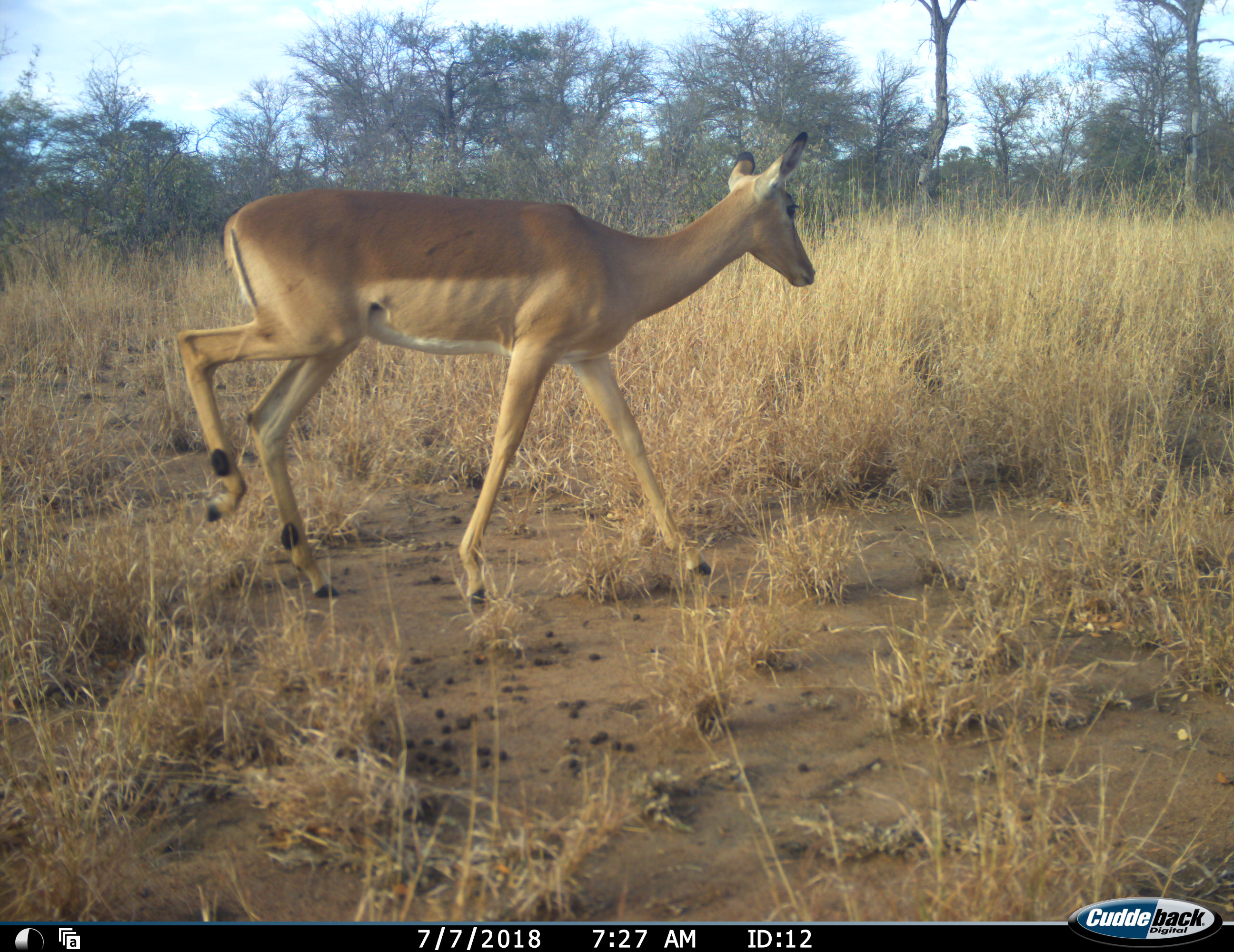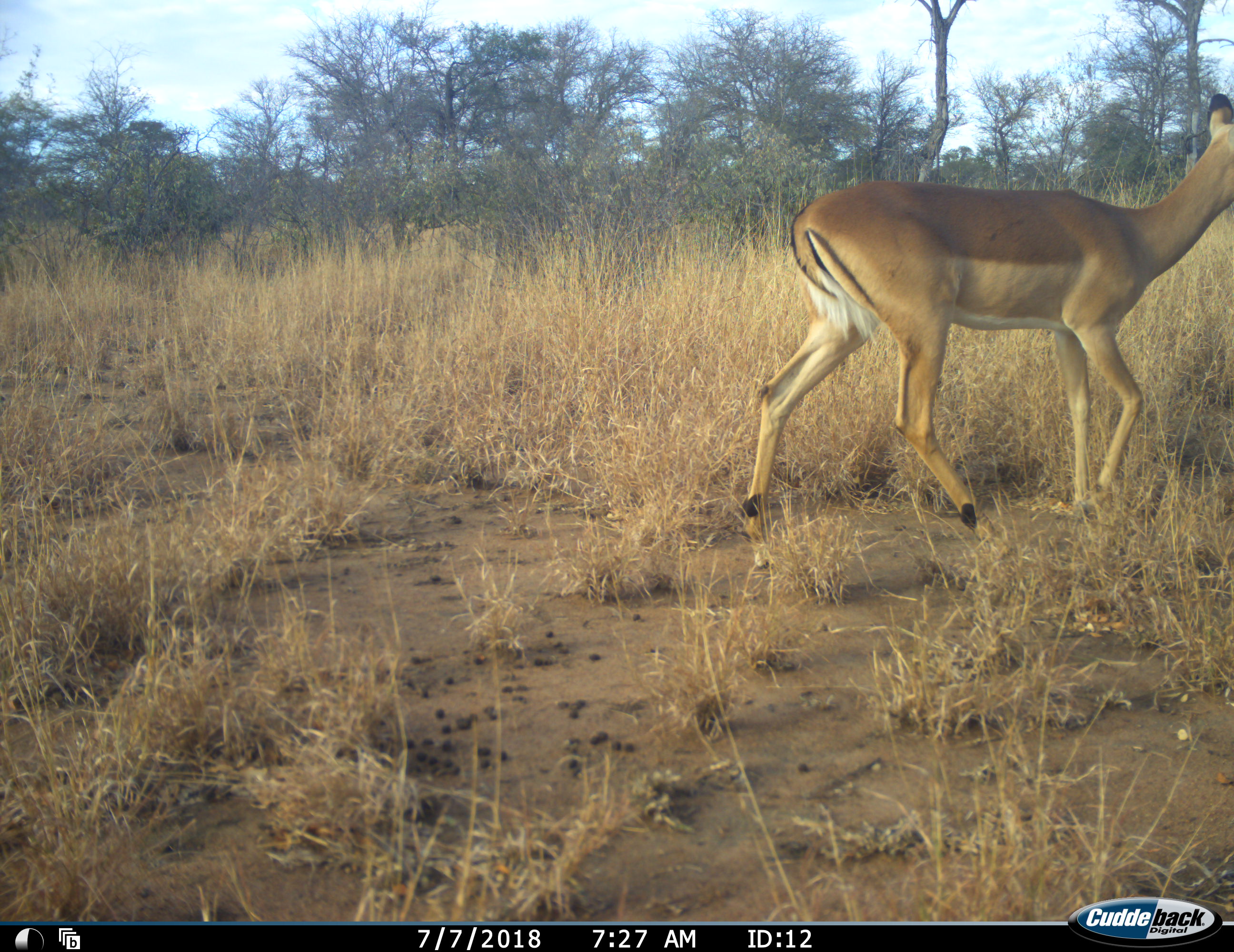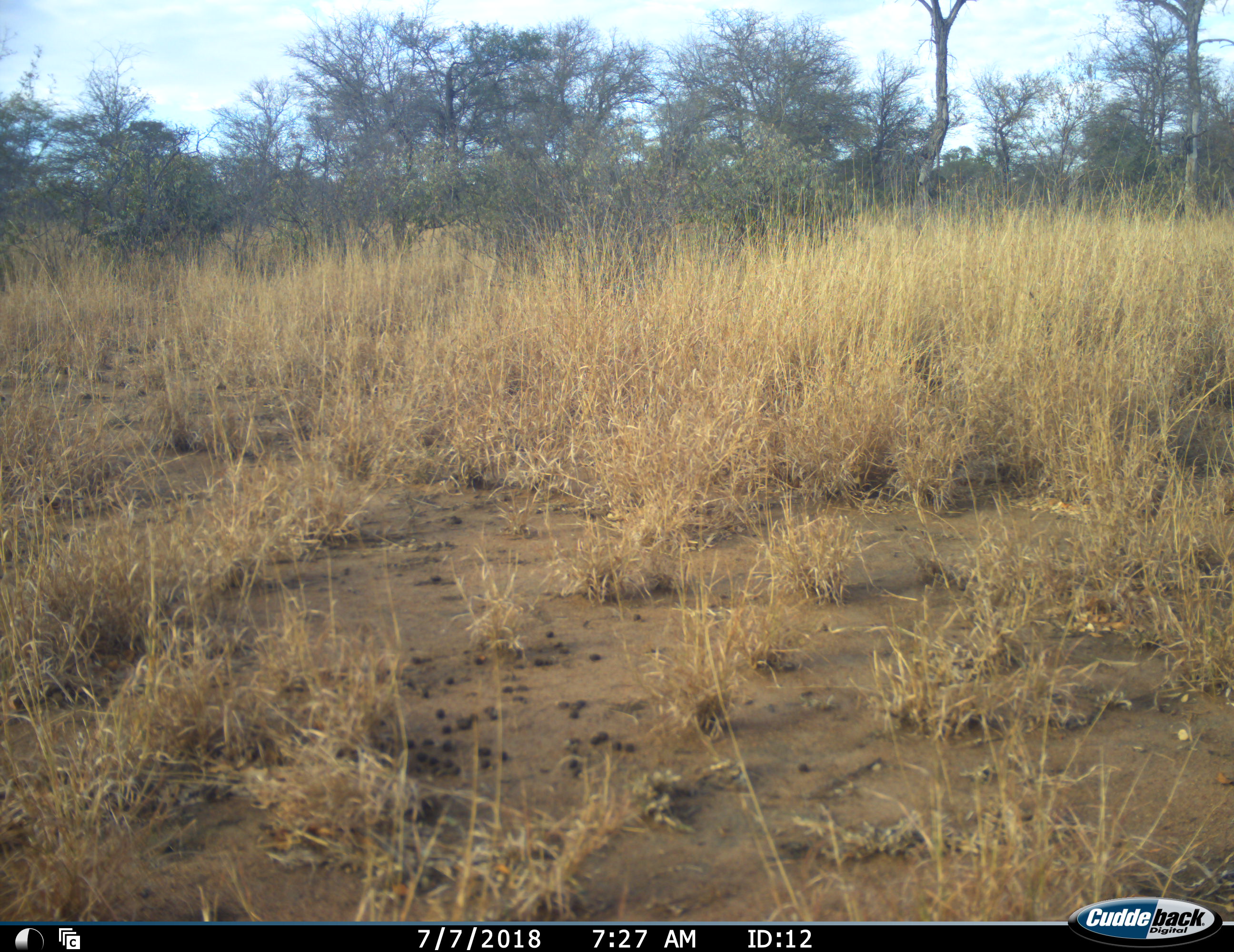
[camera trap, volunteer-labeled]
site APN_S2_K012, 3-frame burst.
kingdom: Animalia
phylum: Chordata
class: Mammalia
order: Artiodactyla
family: Bovidae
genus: Aepyceros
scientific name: Aepyceros melampus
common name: impala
Impala (Aepyceros melampus), count 1. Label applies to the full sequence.